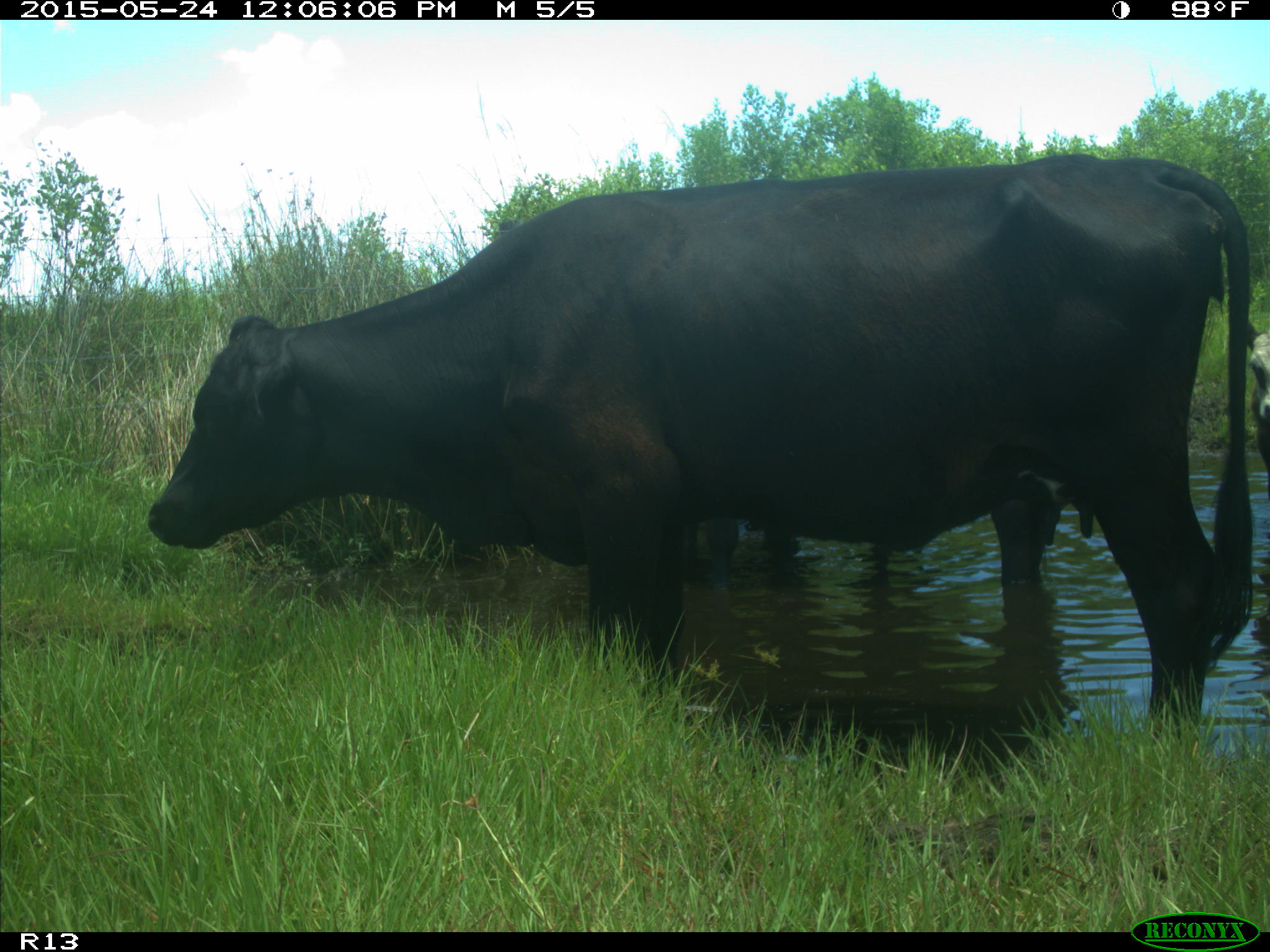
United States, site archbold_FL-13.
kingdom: Animalia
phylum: Chordata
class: Mammalia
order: Artiodactyla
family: Bovidae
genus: Bos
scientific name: Bos taurus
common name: domestic cow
Bos taurus (domestic cow).